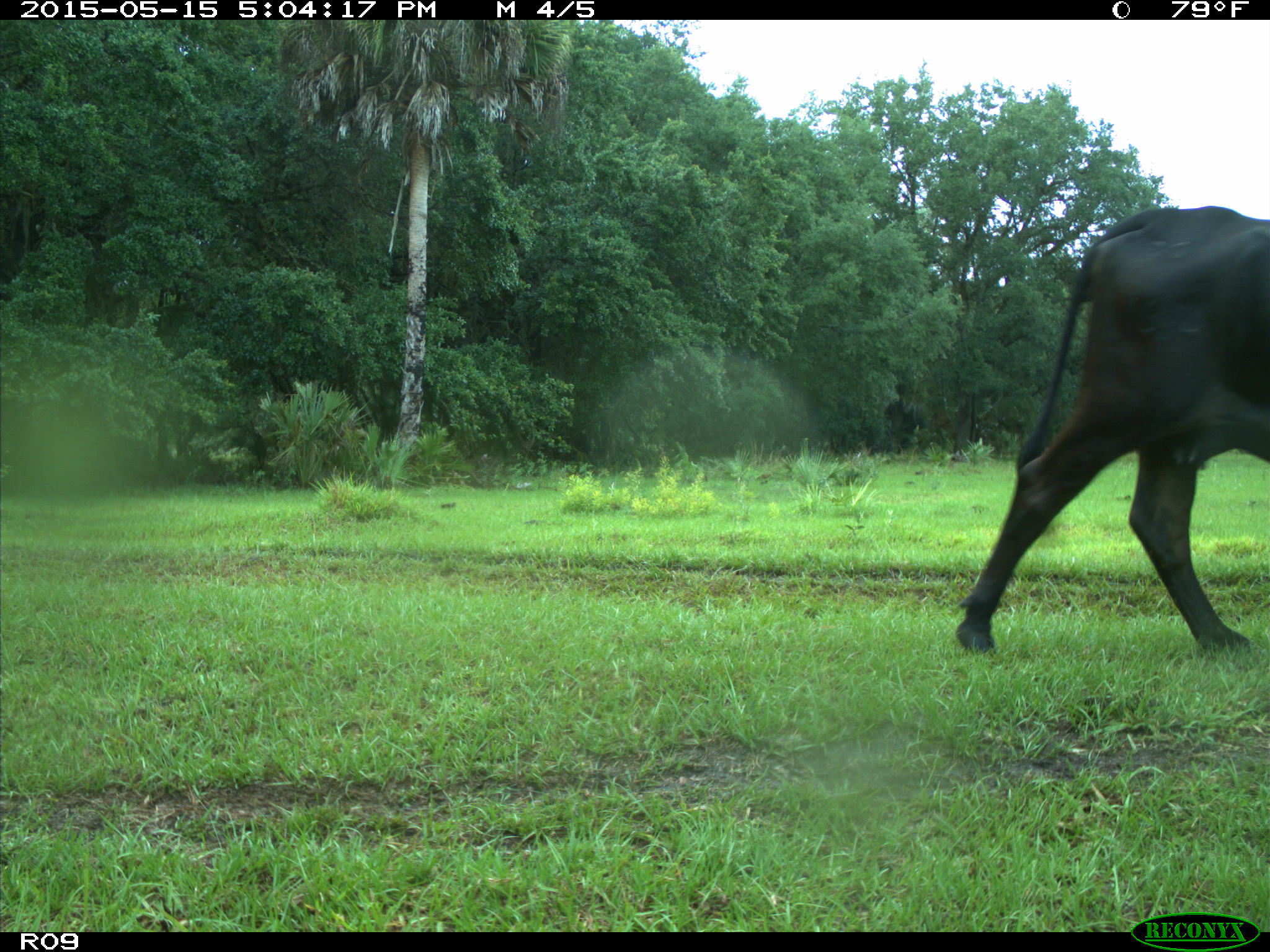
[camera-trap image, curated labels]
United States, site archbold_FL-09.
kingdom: Animalia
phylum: Chordata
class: Mammalia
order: Artiodactyla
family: Bovidae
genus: Bos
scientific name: Bos taurus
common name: domestic cow